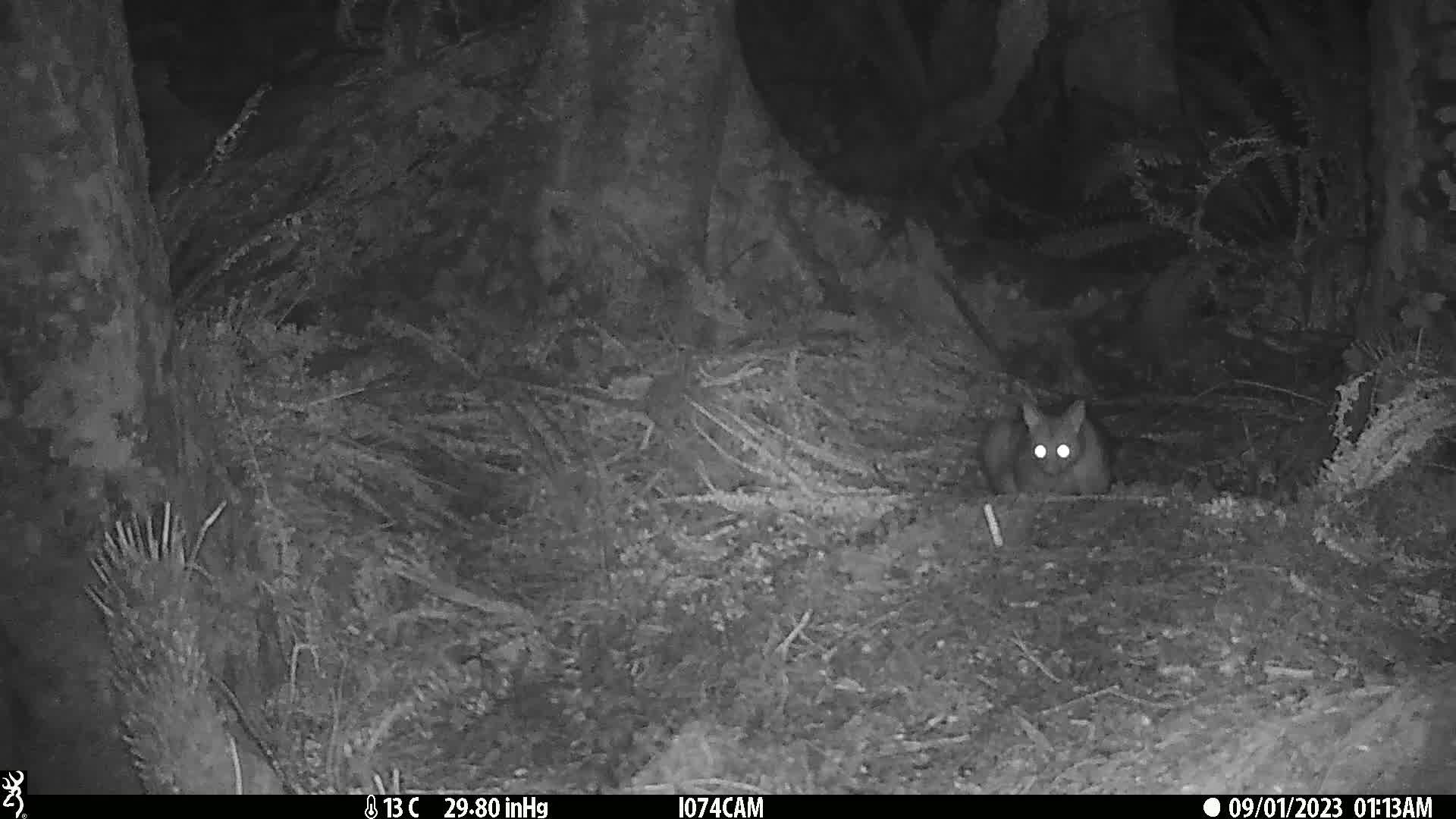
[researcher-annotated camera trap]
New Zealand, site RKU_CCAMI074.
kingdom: Animalia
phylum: Chordata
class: Mammalia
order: Diprotodontia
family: Phalangeridae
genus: Trichosurus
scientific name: Trichosurus vulpecula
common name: common brushtail possum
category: possum